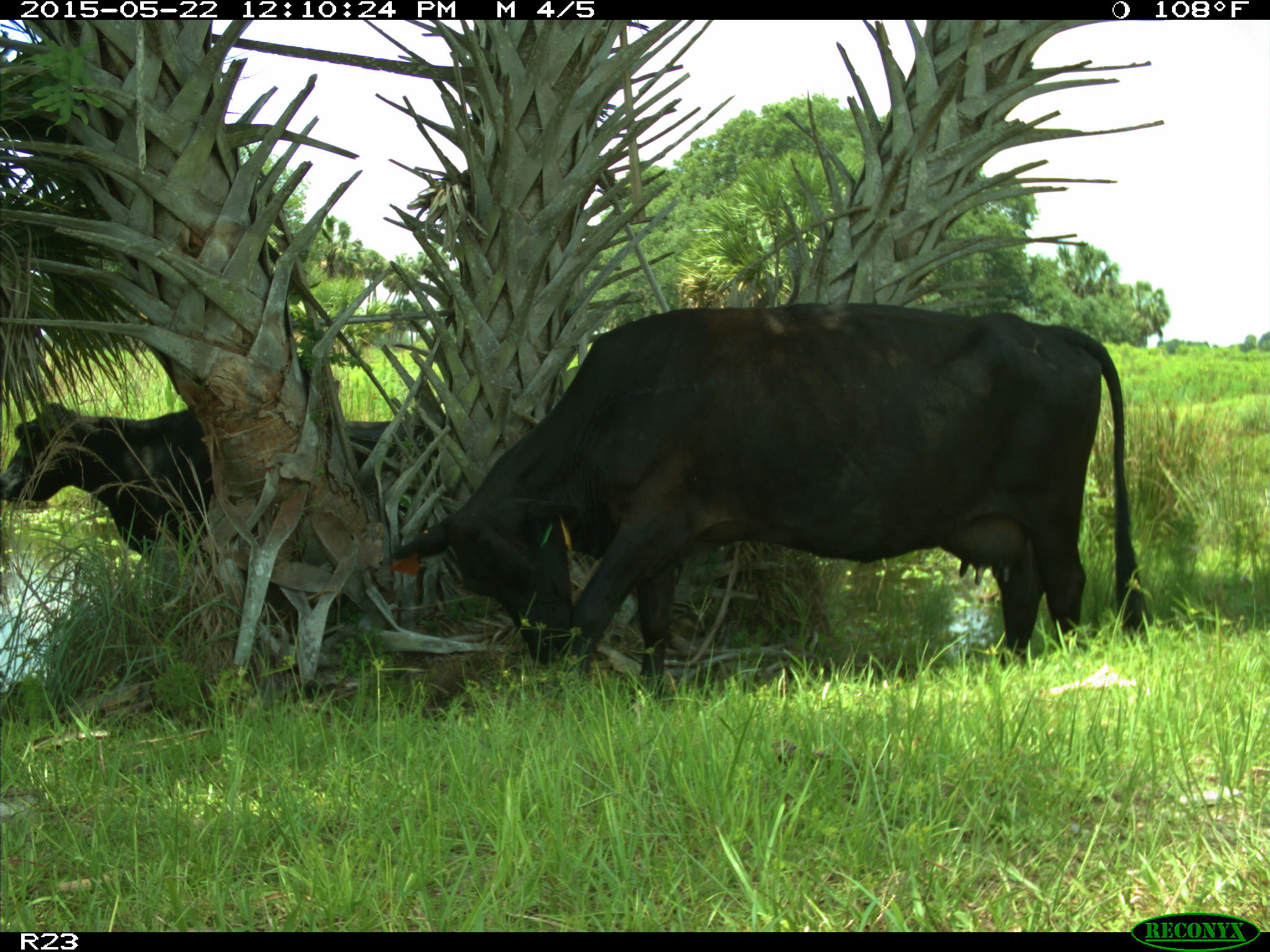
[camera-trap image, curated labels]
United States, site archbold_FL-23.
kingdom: Animalia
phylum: Chordata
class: Mammalia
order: Artiodactyla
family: Bovidae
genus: Bos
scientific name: Bos taurus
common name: domestic cow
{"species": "Bos taurus (domestic cow)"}